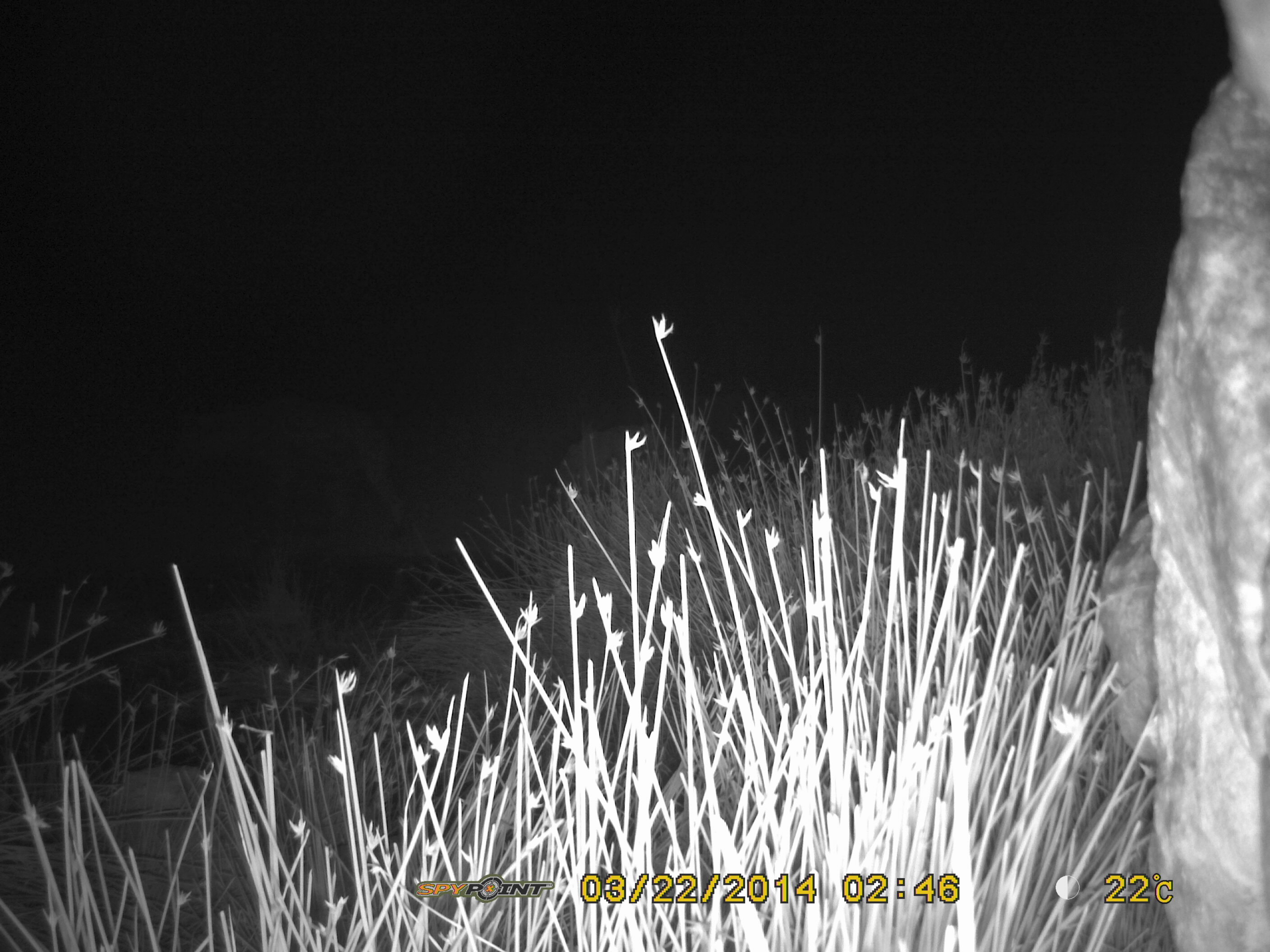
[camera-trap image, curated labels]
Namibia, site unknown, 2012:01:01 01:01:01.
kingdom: Animalia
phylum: Chordata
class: Mammalia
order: Carnivora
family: Hyaenidae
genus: Crocuta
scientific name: Crocuta crocuta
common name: spotted hyena